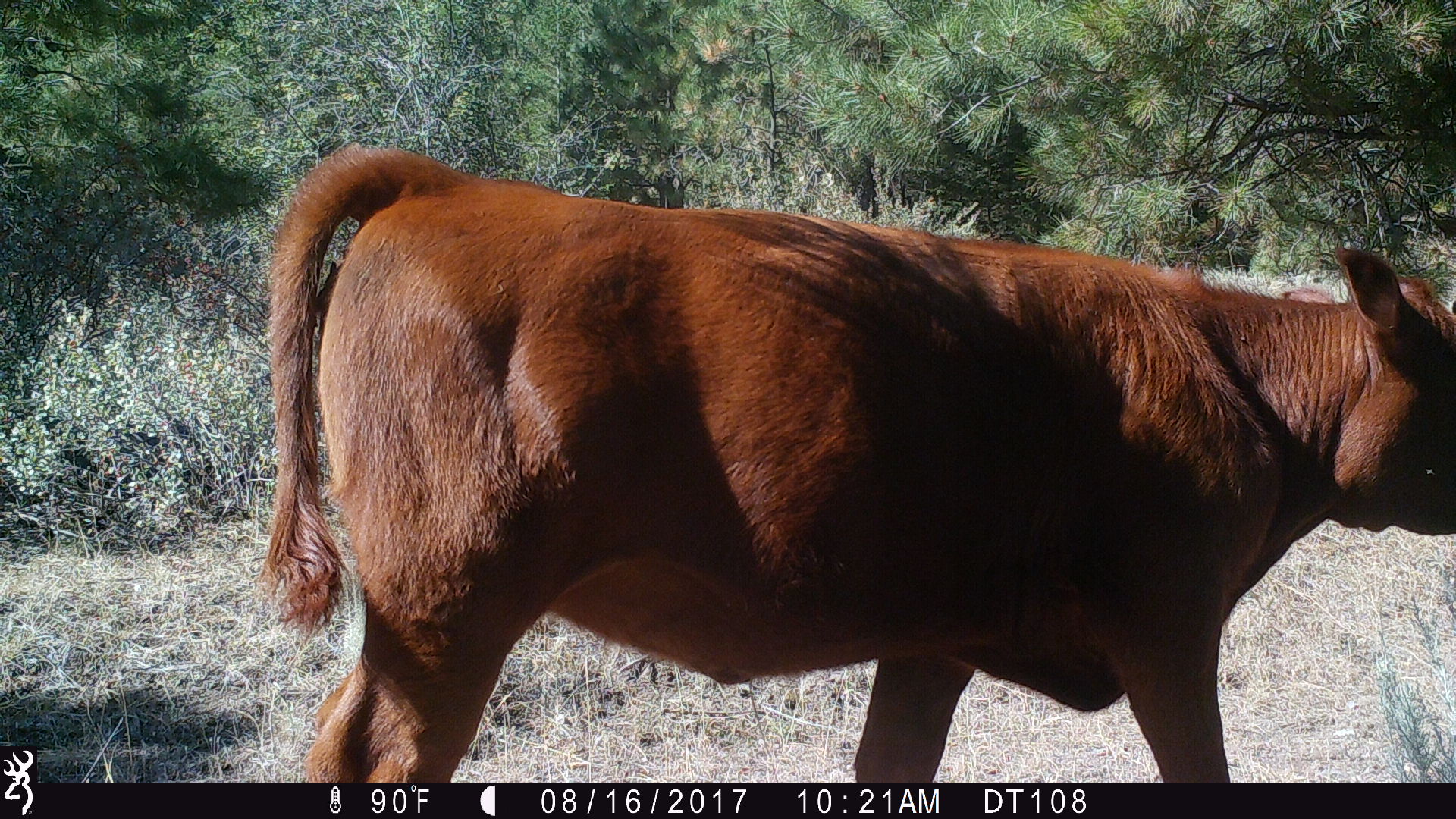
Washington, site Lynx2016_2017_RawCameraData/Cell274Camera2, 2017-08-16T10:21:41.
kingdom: Animalia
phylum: Chordata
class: Mammalia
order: Artiodactyla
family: Bovidae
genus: Bos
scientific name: Bos taurus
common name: domestic cattle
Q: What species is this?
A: Domestic cattle (Bos taurus).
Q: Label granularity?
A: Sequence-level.